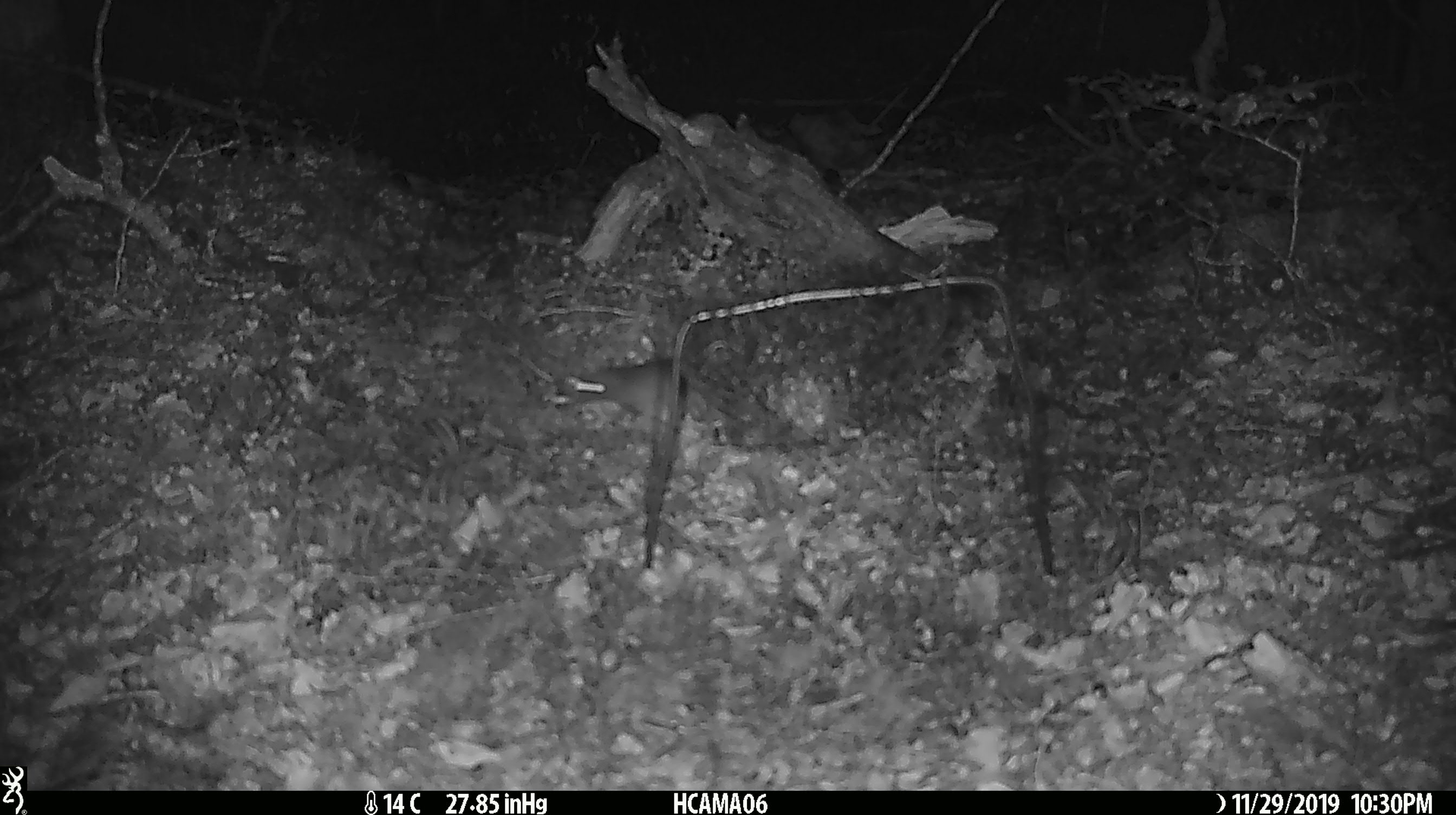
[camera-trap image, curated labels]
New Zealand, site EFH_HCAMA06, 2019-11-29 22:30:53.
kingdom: Animalia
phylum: Chordata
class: Mammalia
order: Rodentia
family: Muridae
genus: Mus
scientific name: Mus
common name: mouse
Mouse (Mus).